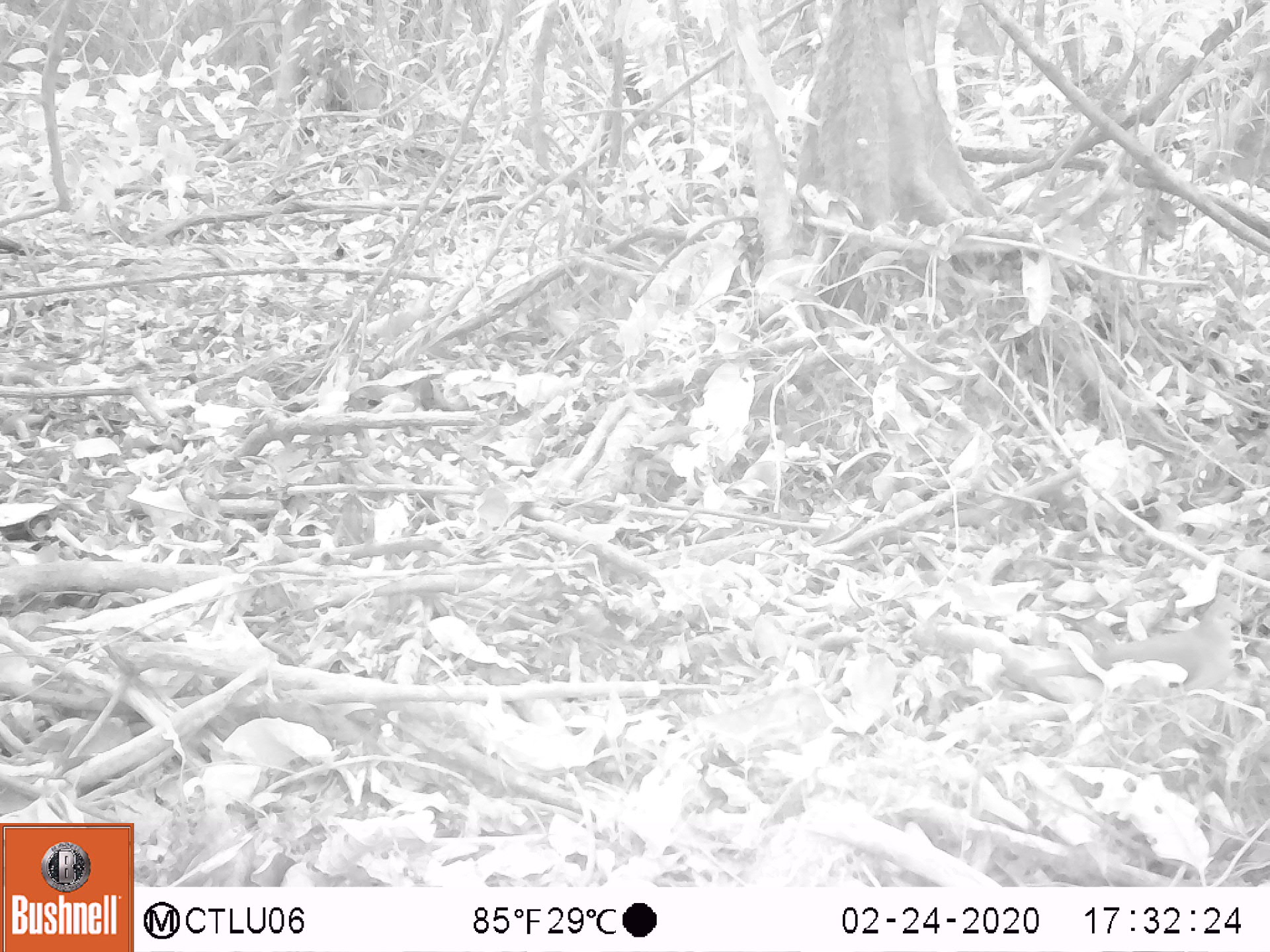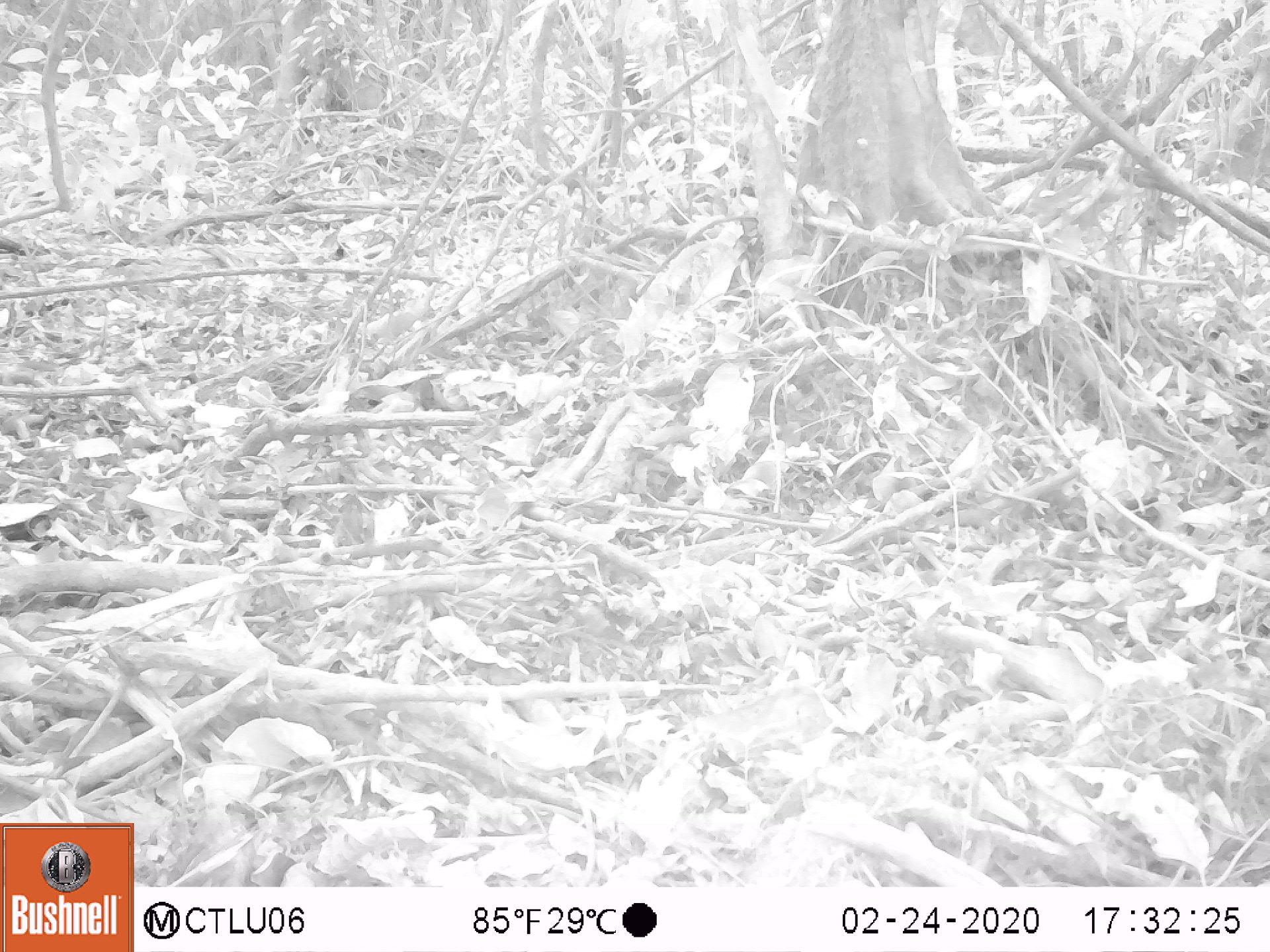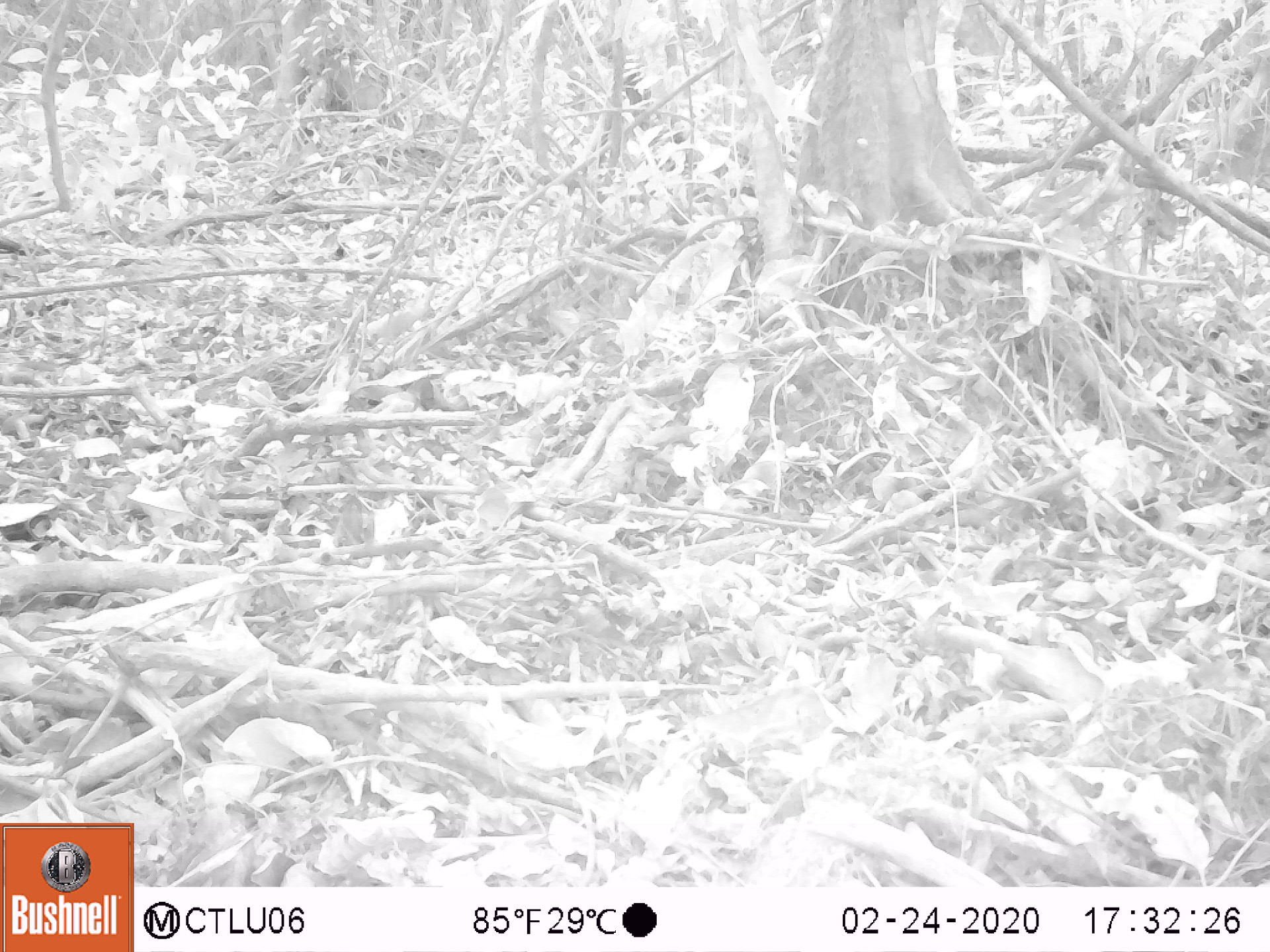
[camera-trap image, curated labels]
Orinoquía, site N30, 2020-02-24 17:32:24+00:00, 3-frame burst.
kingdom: Animalia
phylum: Chordata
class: Aves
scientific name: Aves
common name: bird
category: unknown bird